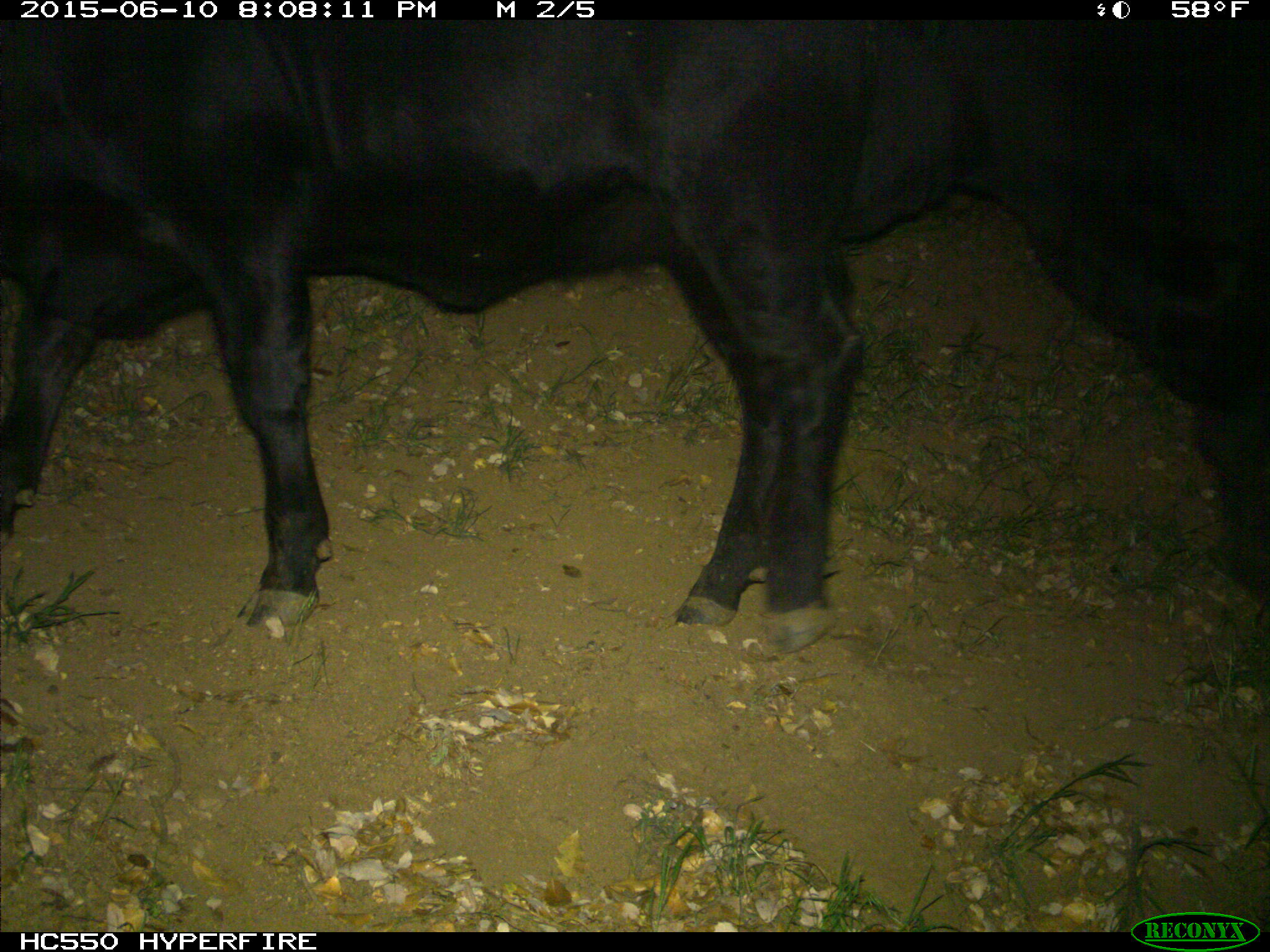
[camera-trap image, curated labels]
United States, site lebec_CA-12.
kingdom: Animalia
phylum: Chordata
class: Mammalia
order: Artiodactyla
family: Bovidae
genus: Bos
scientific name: Bos taurus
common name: domestic cow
Bos taurus (domestic cow).